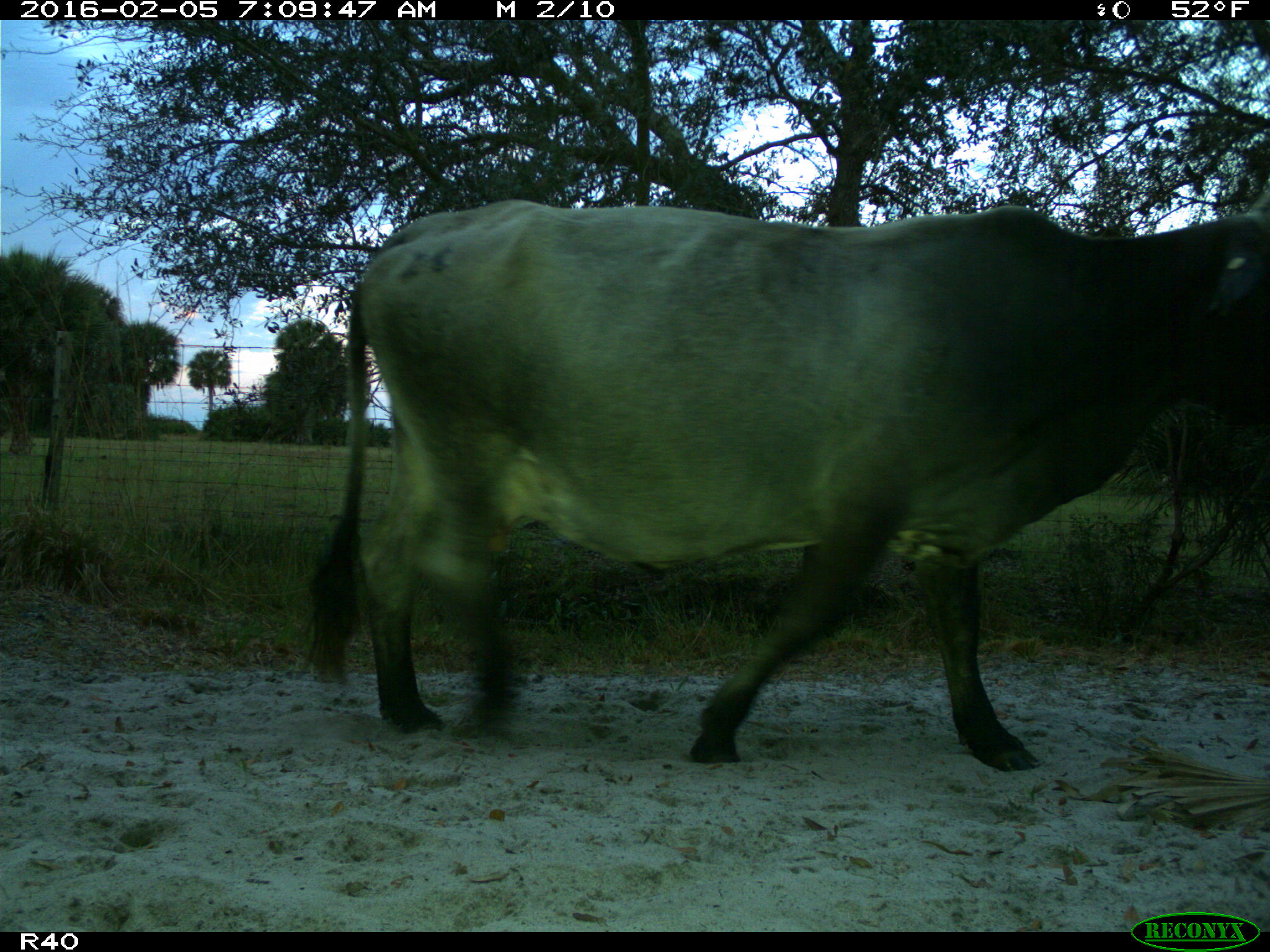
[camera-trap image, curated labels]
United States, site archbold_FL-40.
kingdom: Animalia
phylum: Chordata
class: Mammalia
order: Artiodactyla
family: Bovidae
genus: Bos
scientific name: Bos taurus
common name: domestic cow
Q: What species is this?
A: Bos taurus (domestic cow).